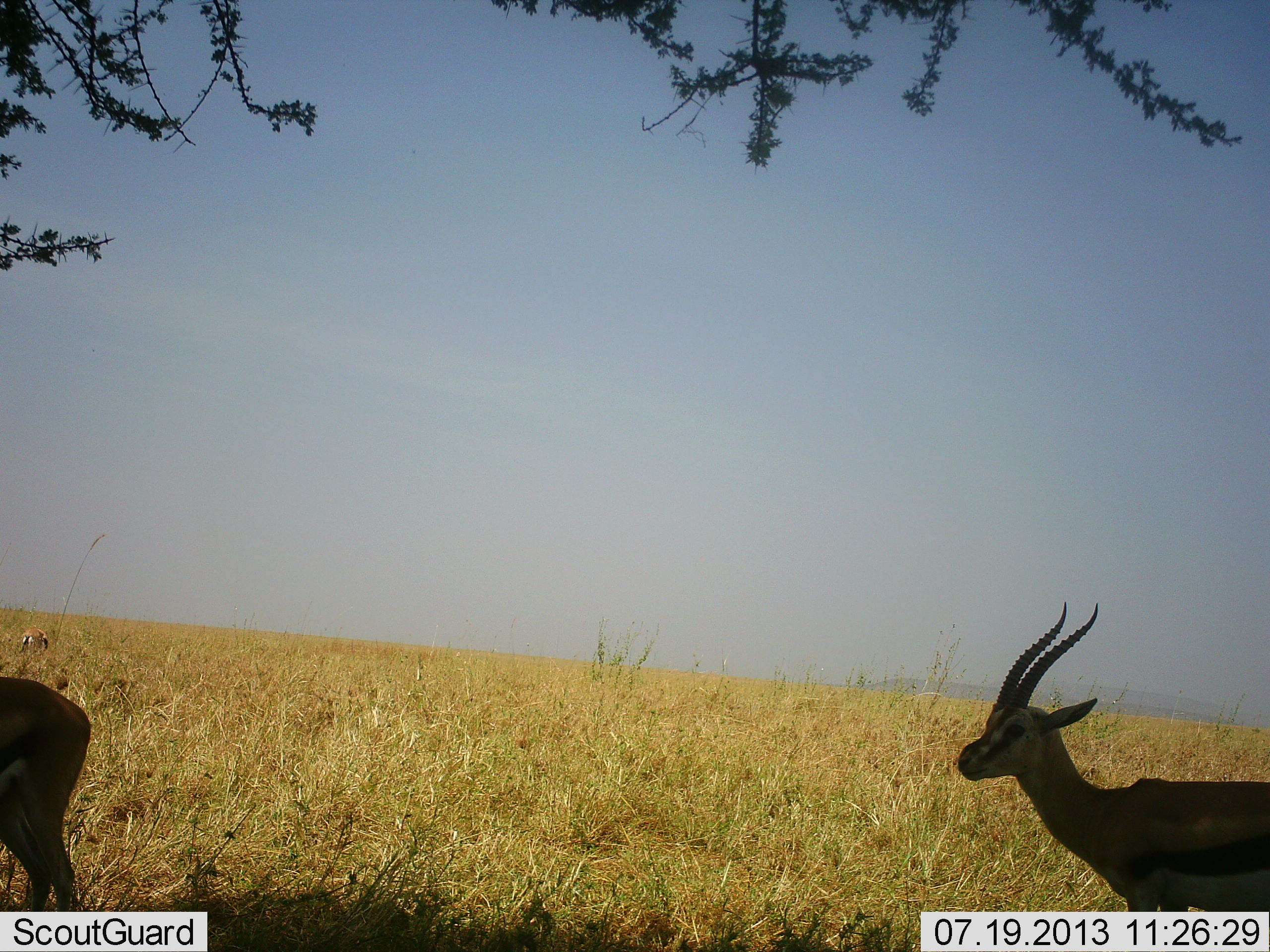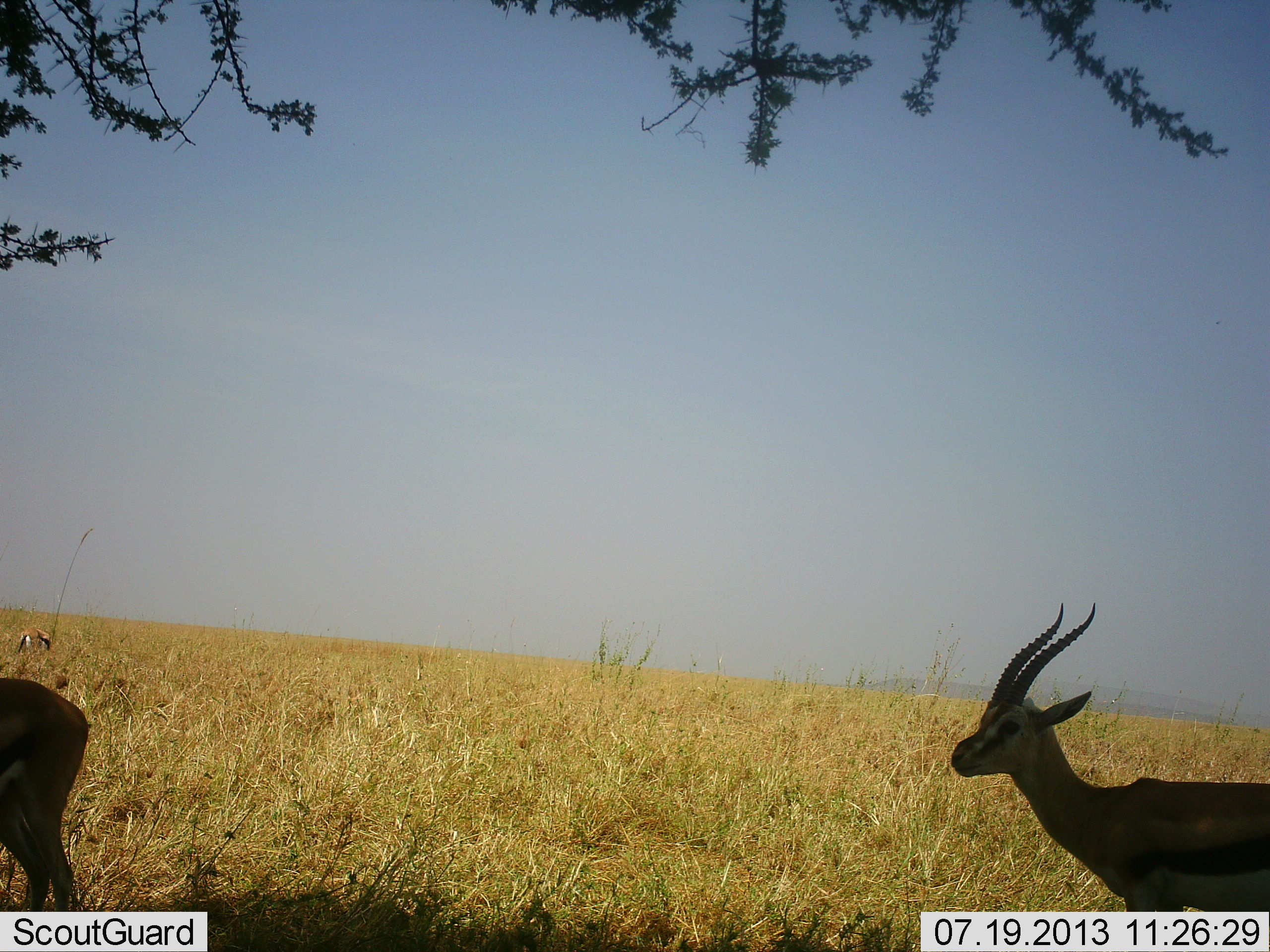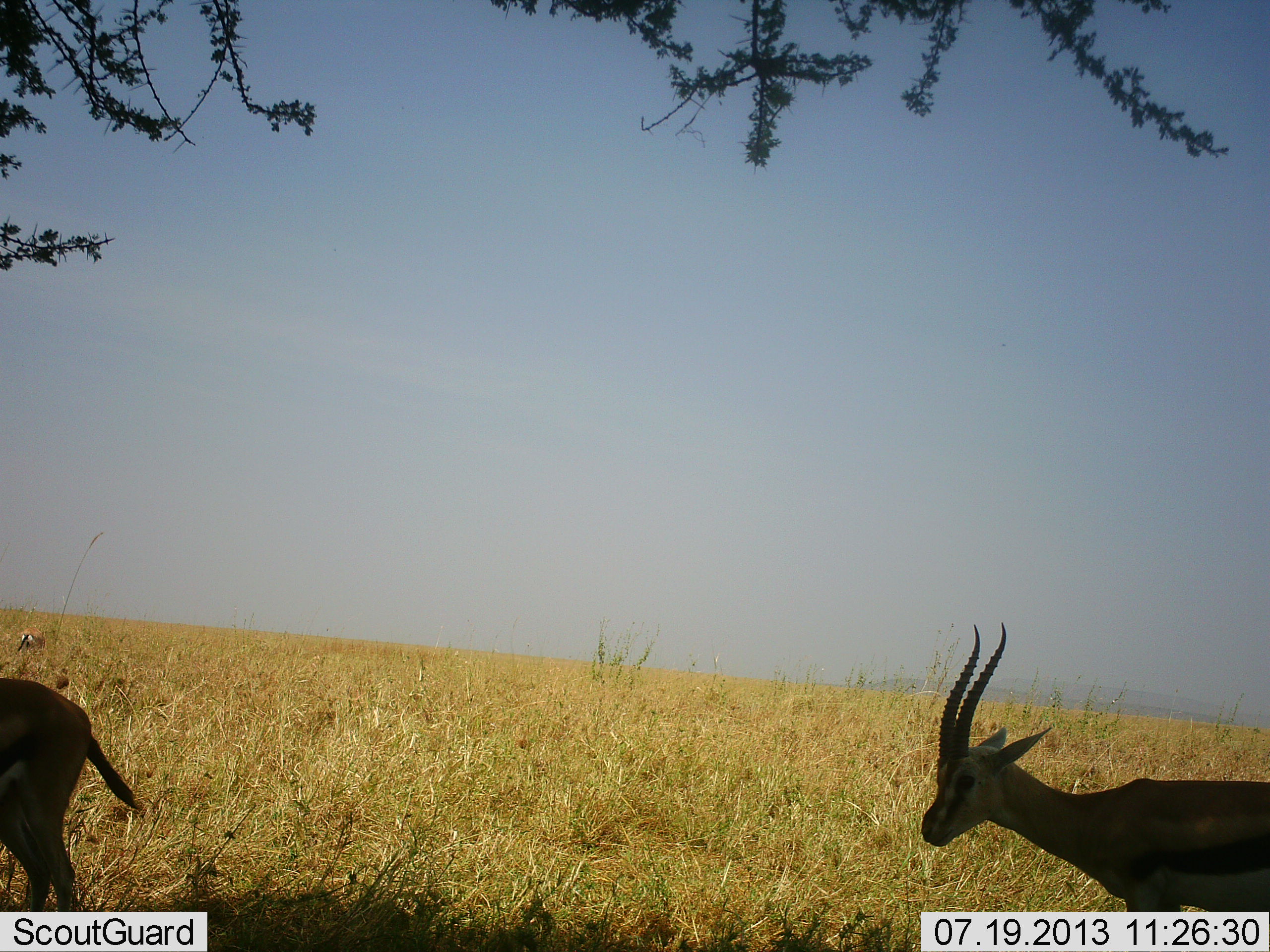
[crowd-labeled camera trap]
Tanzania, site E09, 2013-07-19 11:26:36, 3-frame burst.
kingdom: Animalia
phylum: Chordata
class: Mammalia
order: Artiodactyla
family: Bovidae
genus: Eudorcas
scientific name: Eudorcas thomsonii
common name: thomson's gazelle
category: gazellethomsons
Gazellethomsons (thomson's gazelle) (Eudorcas thomsonii), count 2. Behavior (volunteer vote fractions): standing 100%, resting 0%, moving 0%, interacting 0%. Young present (vote fraction): 0%. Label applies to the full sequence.